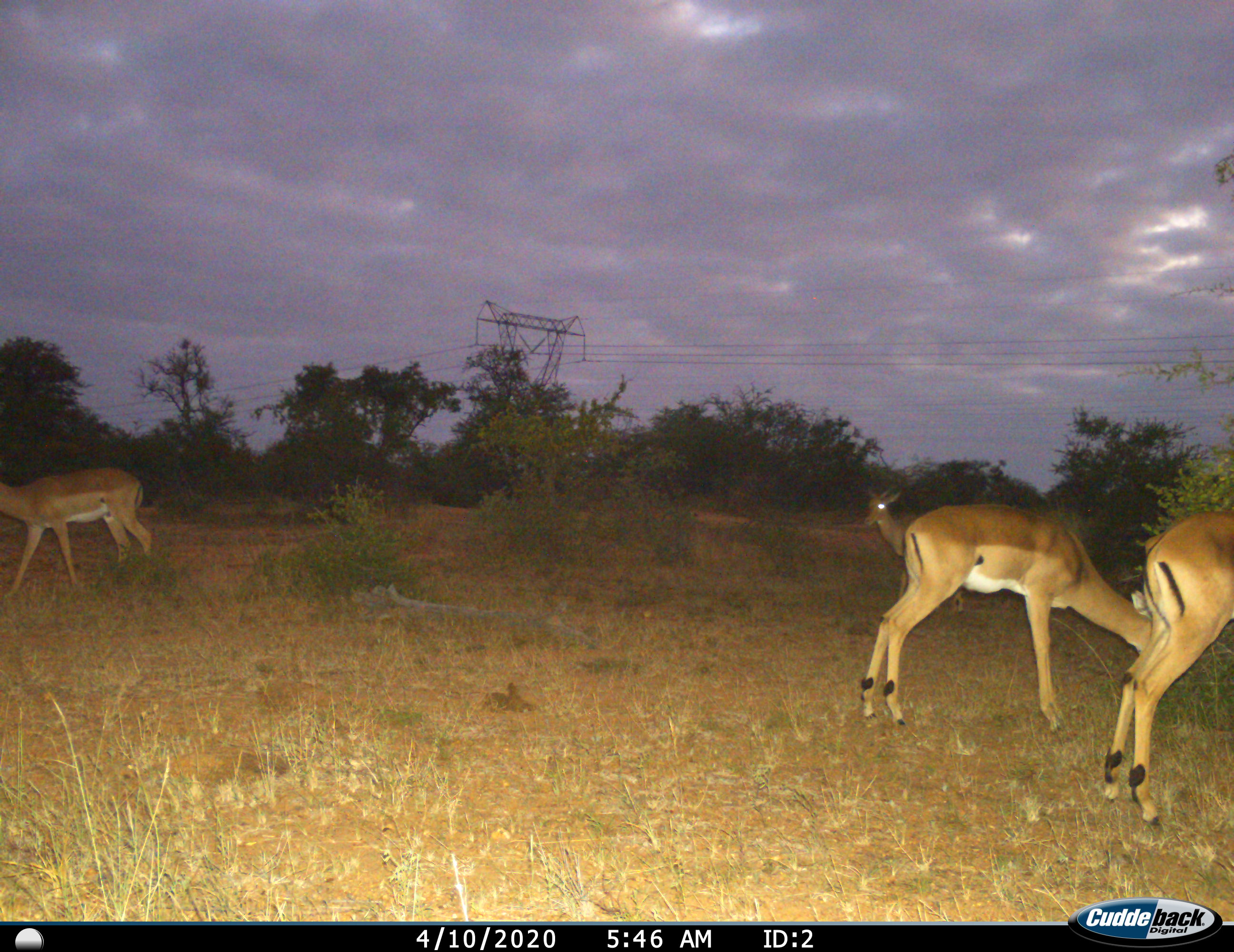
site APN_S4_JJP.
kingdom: Animalia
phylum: Chordata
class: Mammalia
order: Artiodactyla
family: Bovidae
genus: Aepyceros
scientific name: Aepyceros melampus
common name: impala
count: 4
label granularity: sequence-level